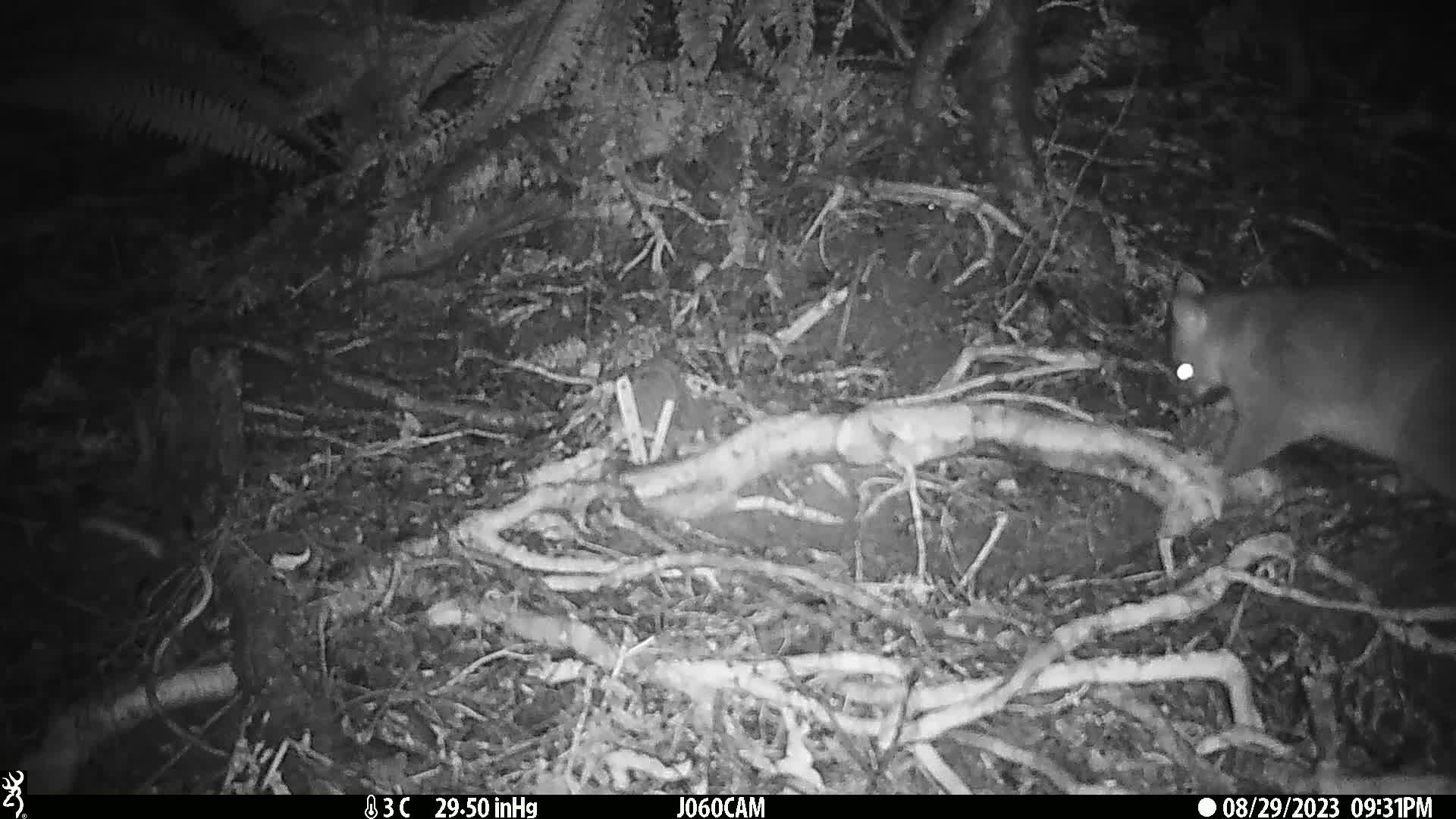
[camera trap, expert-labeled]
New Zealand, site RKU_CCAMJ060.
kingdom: Animalia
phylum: Chordata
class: Mammalia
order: Diprotodontia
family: Phalangeridae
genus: Trichosurus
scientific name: Trichosurus vulpecula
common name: common brushtail possum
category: possum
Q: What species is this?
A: Possum (common brushtail possum) (Trichosurus vulpecula).